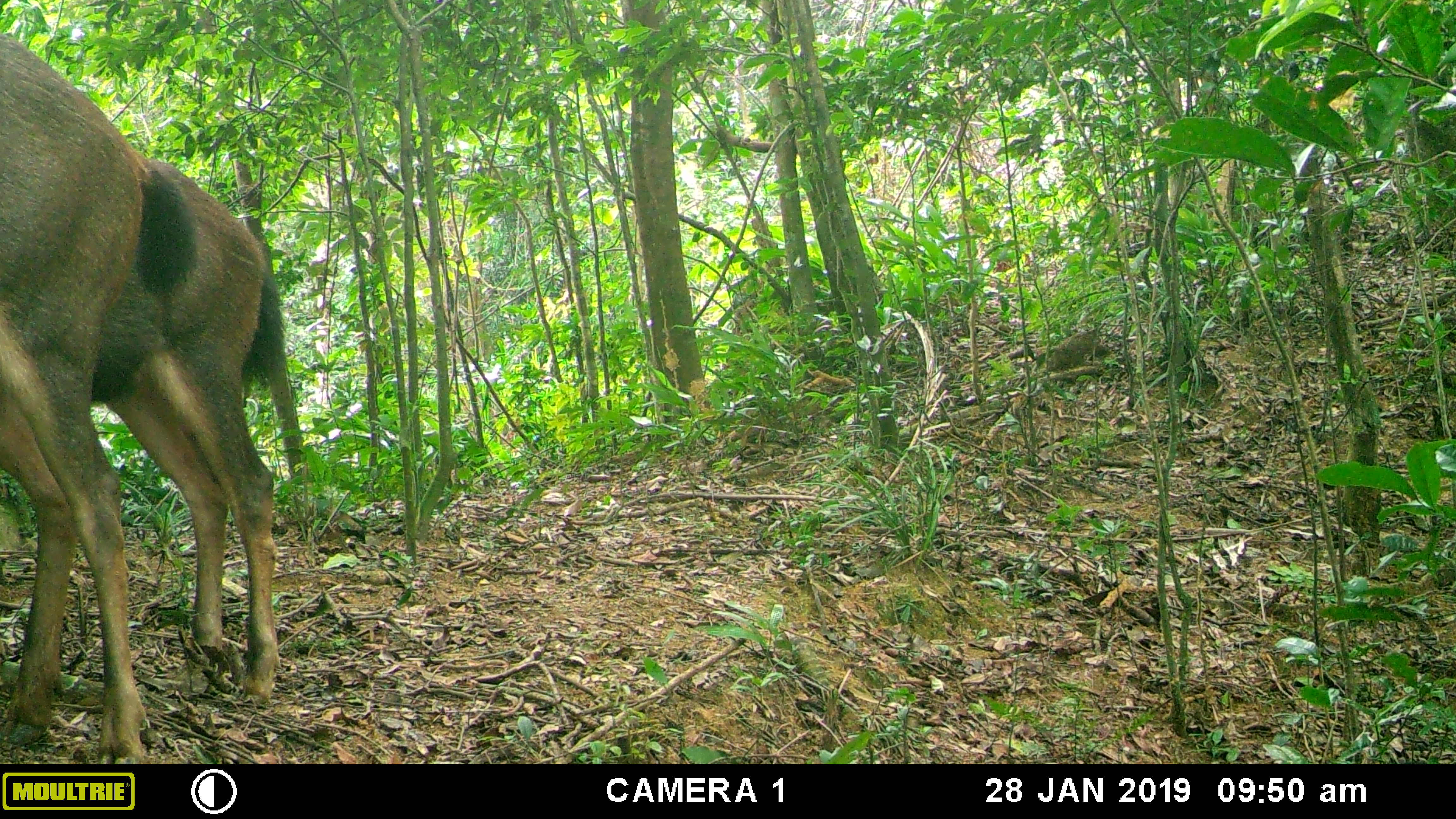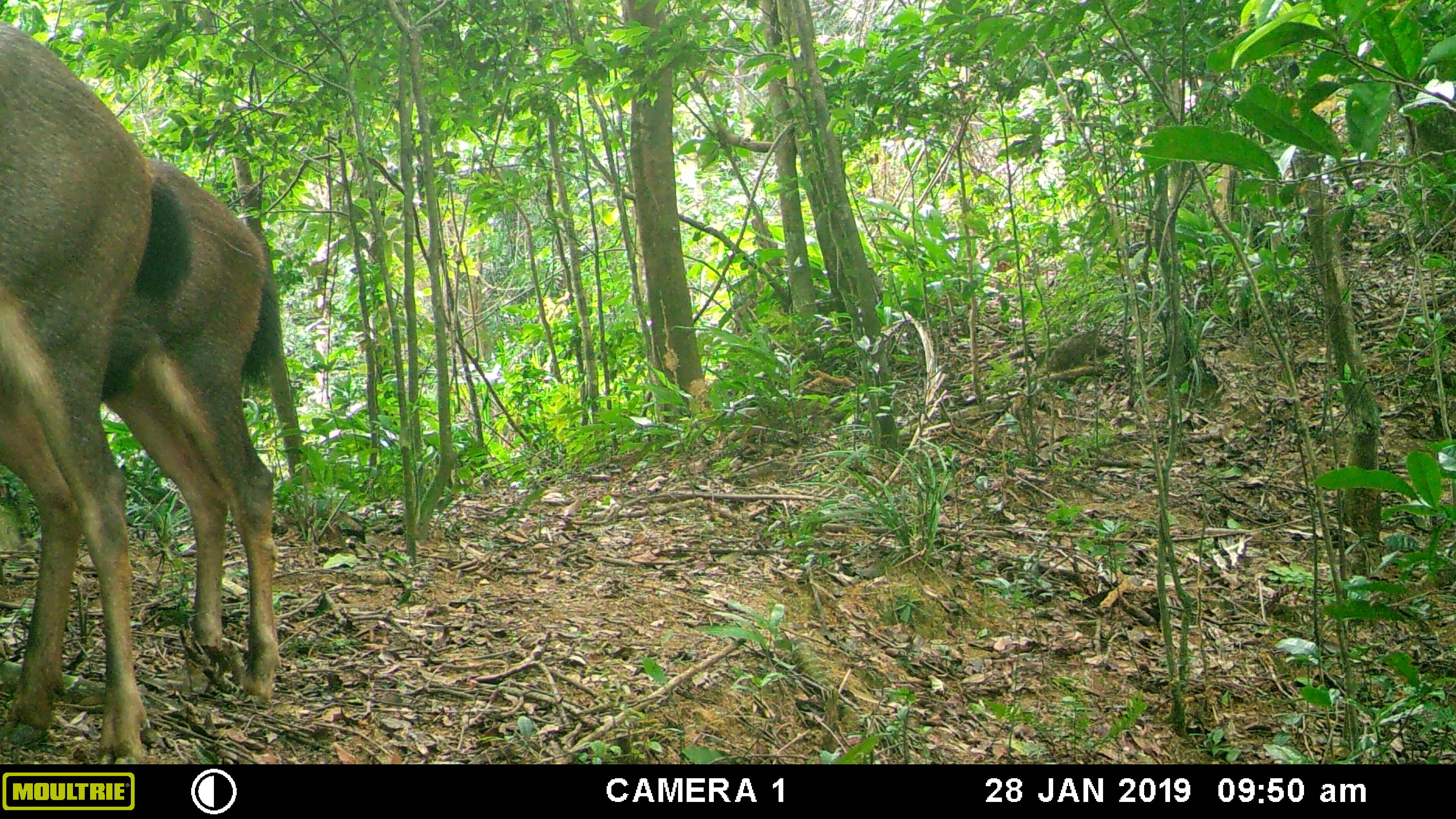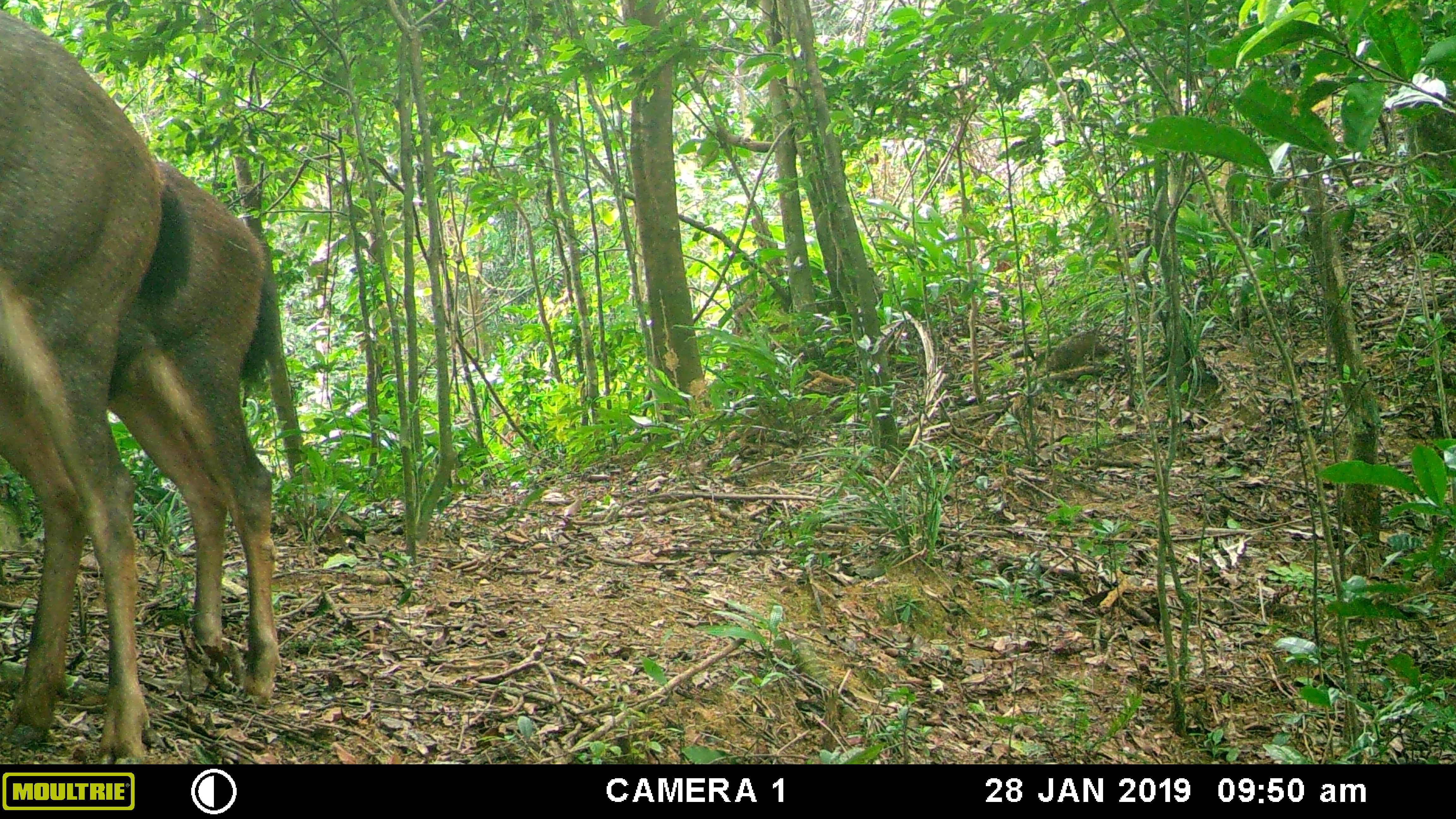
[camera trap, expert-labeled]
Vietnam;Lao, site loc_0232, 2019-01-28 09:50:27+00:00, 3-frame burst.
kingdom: Animalia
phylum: Chordata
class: Mammalia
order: Artiodactyla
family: Cervidae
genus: Rusa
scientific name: Rusa unicolor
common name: sambar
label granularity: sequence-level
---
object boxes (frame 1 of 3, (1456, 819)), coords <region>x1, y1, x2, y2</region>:
sambar: <region>0, 32, 198, 763</region>; <region>89, 158, 285, 704</region>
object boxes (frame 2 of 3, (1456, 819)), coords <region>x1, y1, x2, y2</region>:
sambar: <region>0, 21, 192, 764</region>; <region>100, 158, 284, 703</region>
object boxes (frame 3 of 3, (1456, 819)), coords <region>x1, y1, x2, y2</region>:
sambar: <region>0, 11, 192, 764</region>; <region>106, 159, 279, 703</region>